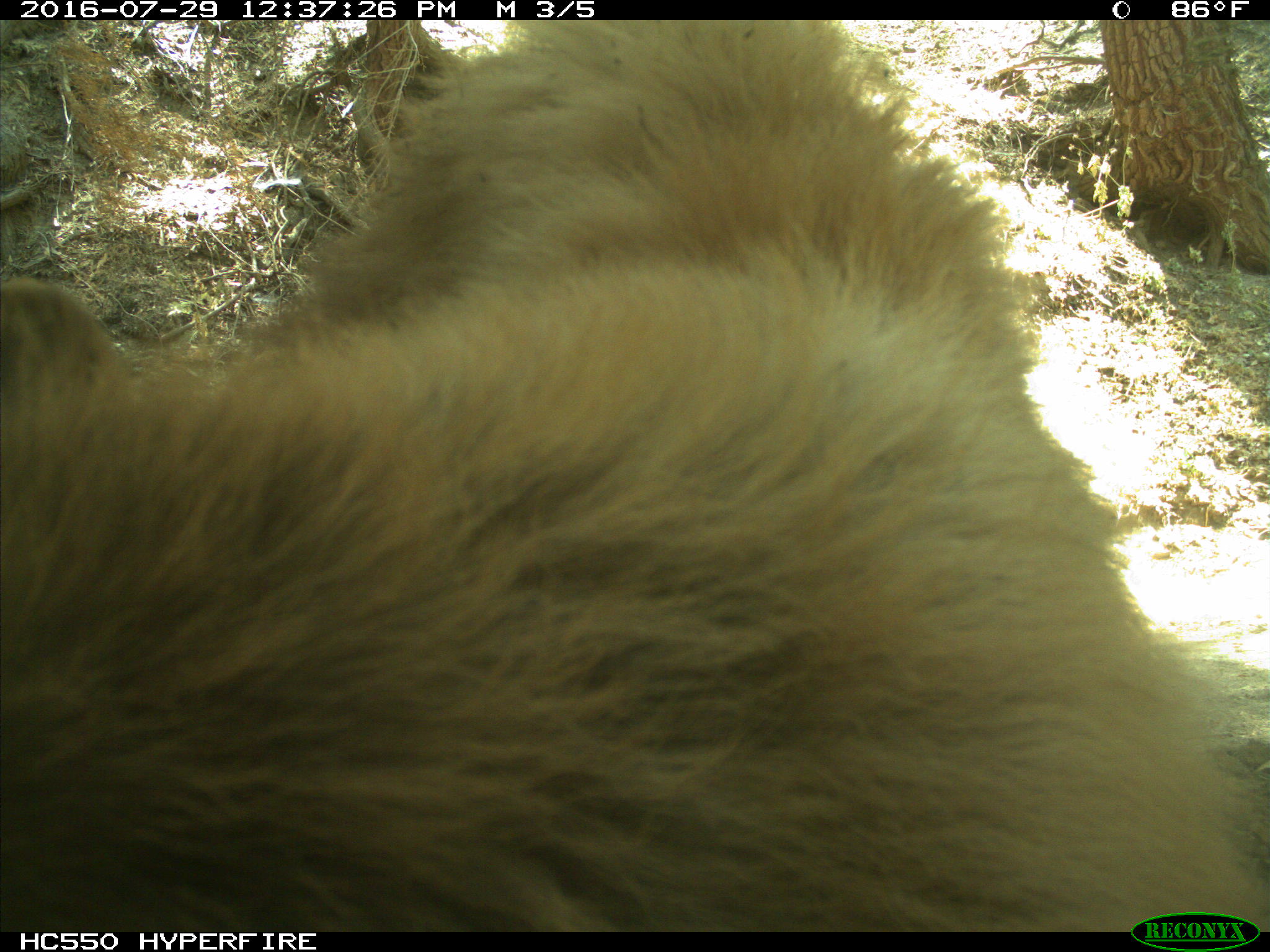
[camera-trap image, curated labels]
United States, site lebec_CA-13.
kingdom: Animalia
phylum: Chordata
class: Mammalia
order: Carnivora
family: Ursidae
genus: Ursus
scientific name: Ursus americanus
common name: american black bear